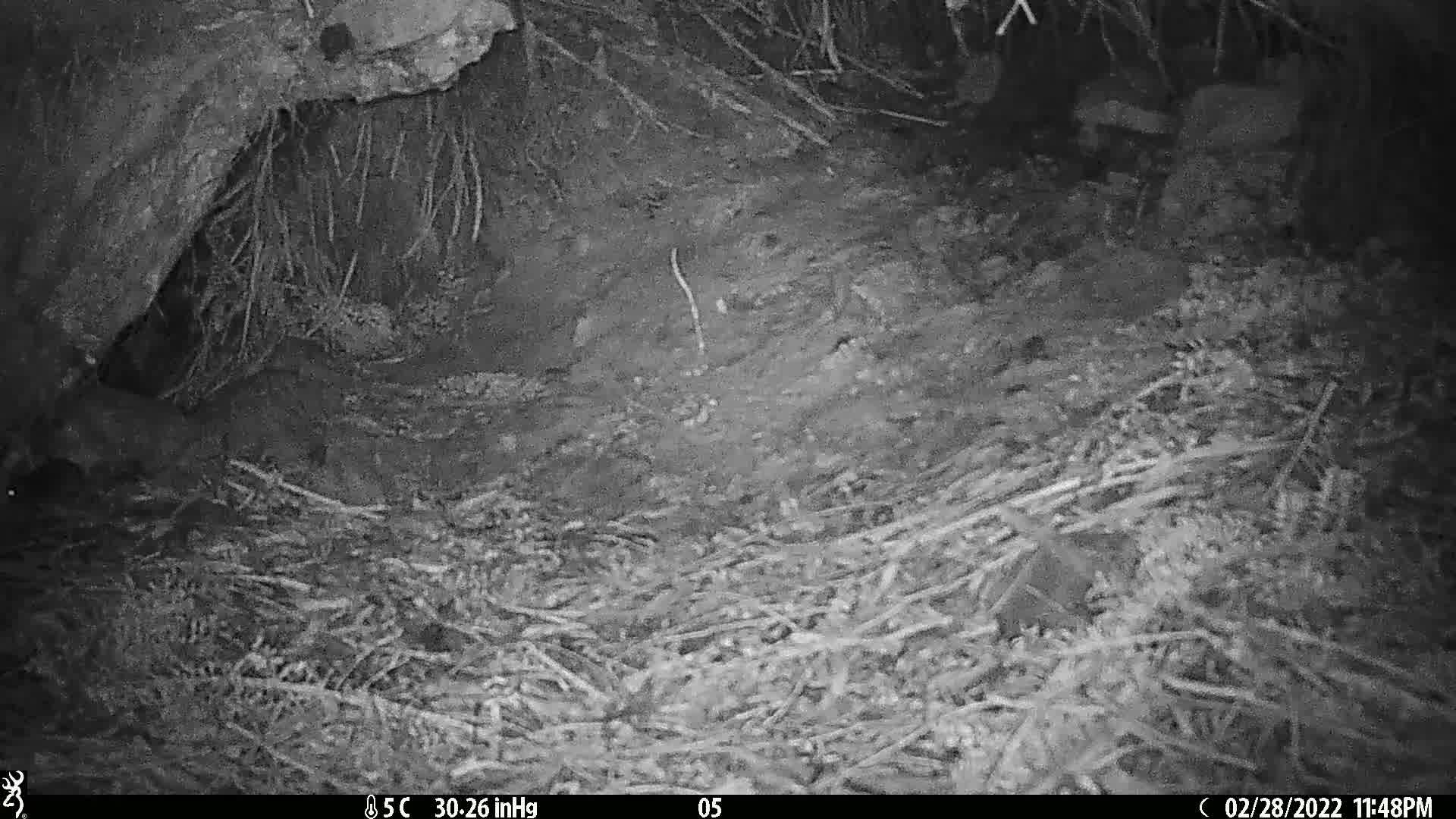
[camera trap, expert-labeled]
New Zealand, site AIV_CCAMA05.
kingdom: Animalia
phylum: Chordata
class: Mammalia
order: Rodentia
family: Muridae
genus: Mus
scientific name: Mus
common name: mouse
Mouse (Mus).